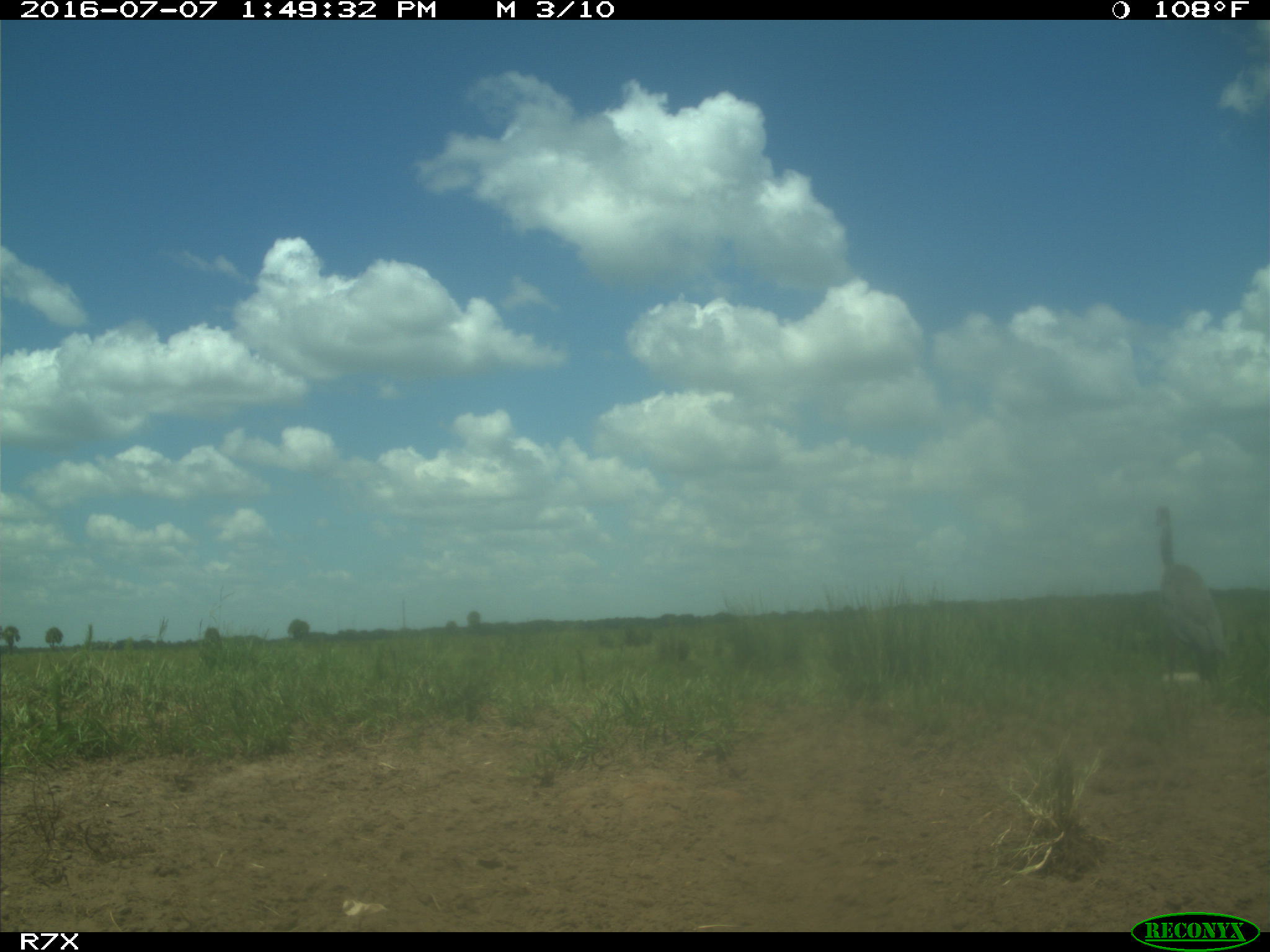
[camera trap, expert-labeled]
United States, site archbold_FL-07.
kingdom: Animalia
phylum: Chordata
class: Mammalia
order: Artiodactyla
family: Bovidae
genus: Bos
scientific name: Bos taurus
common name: domestic cow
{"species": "Bos taurus (domestic cow)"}